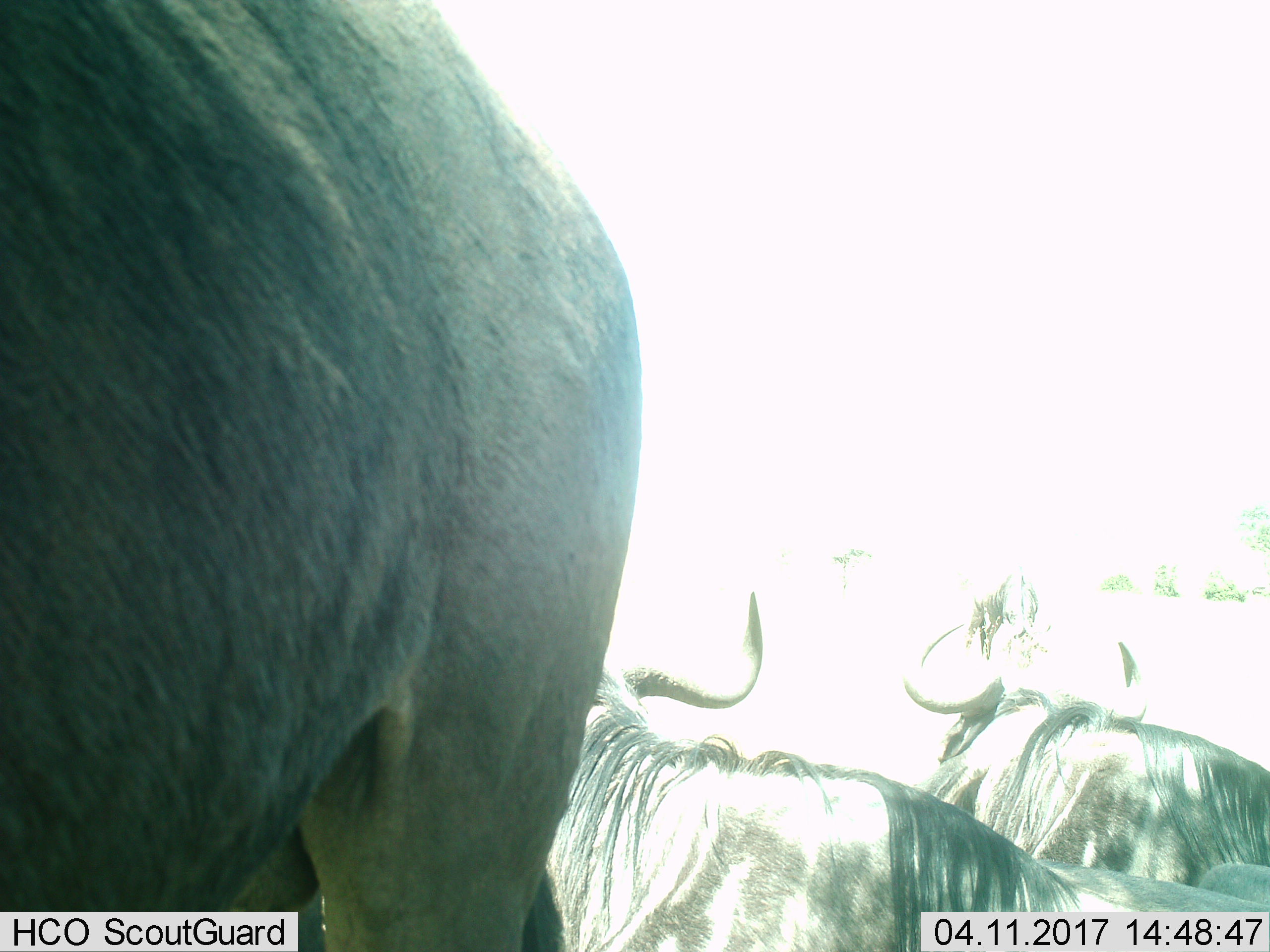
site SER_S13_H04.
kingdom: Animalia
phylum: Chordata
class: Mammalia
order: Artiodactyla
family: Bovidae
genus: Connochaetes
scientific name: Connochaetes taurinus taurinus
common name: blue wildebeest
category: wildebeestblue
Wildebeestblue (blue wildebeest) (Connochaetes taurinus taurinus), count 3. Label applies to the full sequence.